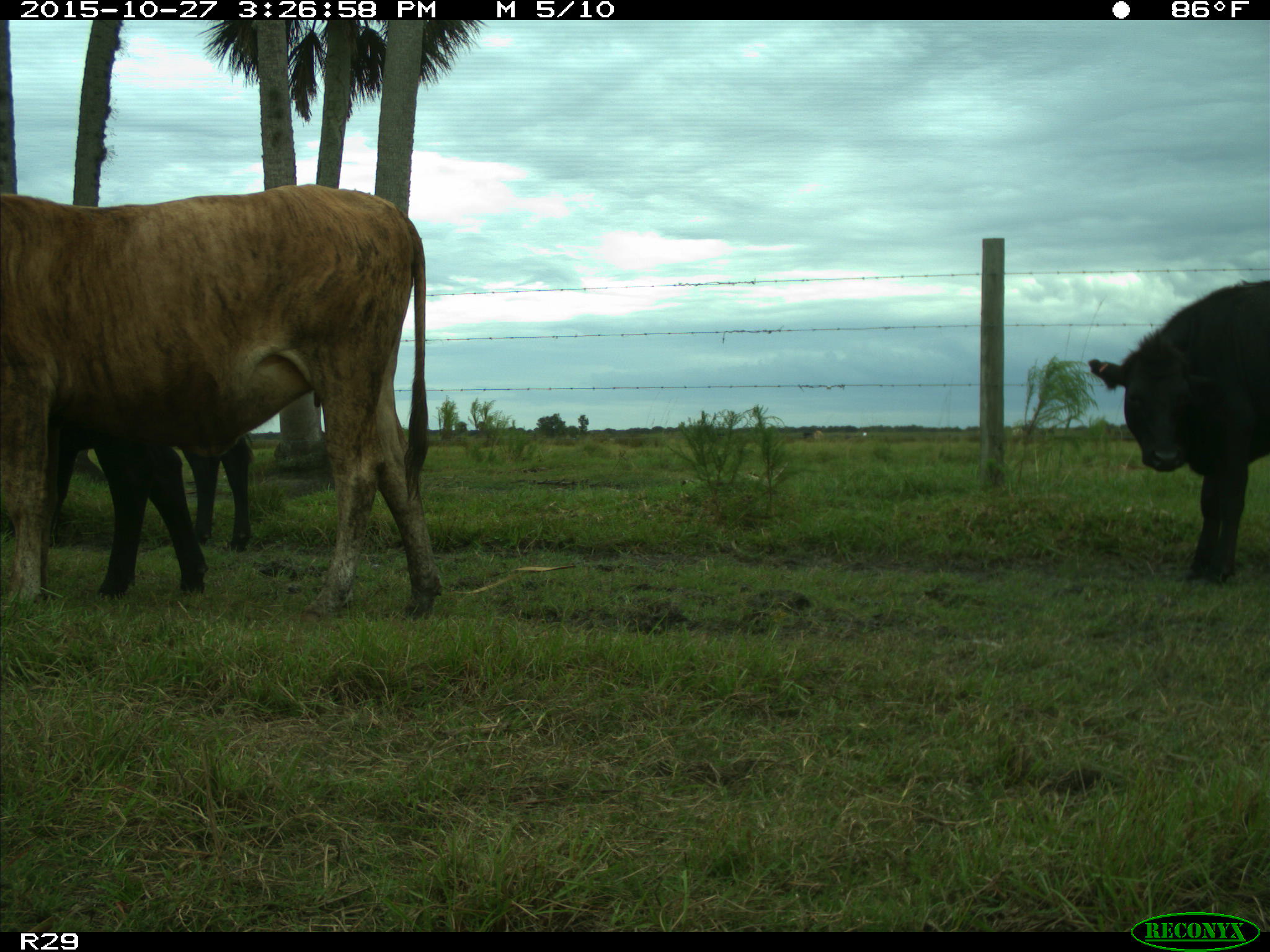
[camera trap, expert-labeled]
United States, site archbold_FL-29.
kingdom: Animalia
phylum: Chordata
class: Mammalia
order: Artiodactyla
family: Bovidae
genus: Bos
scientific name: Bos taurus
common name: domestic cow